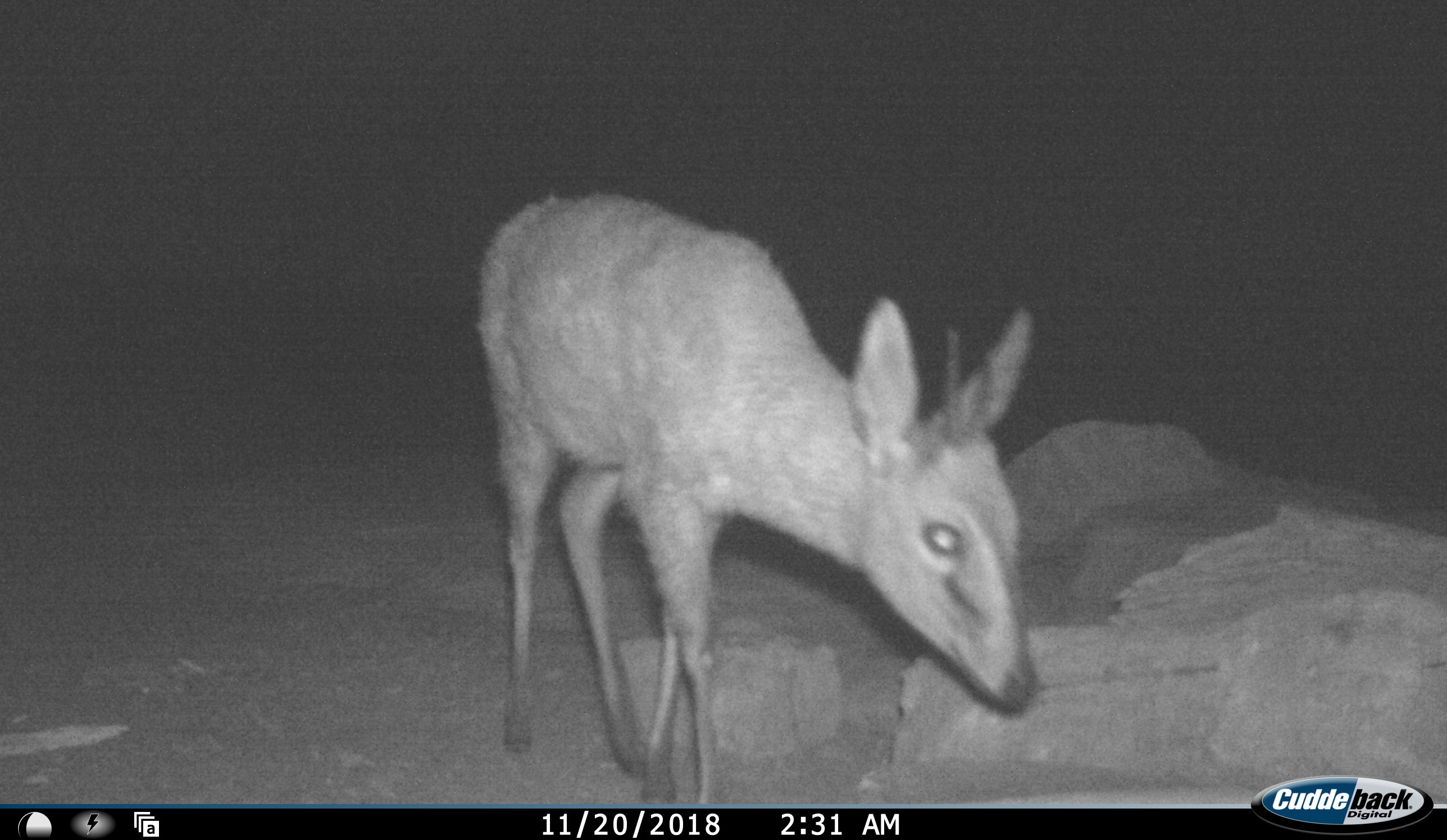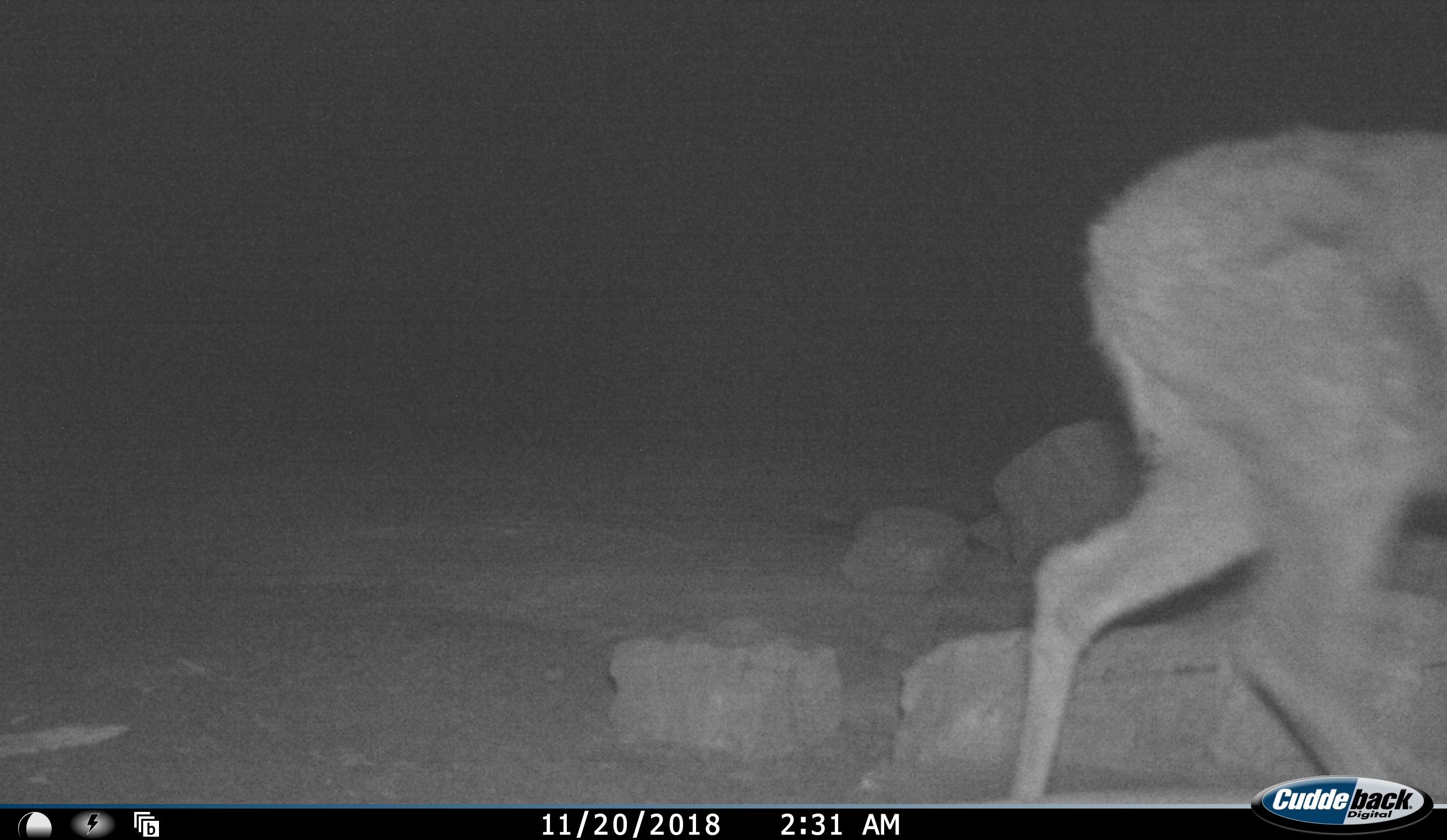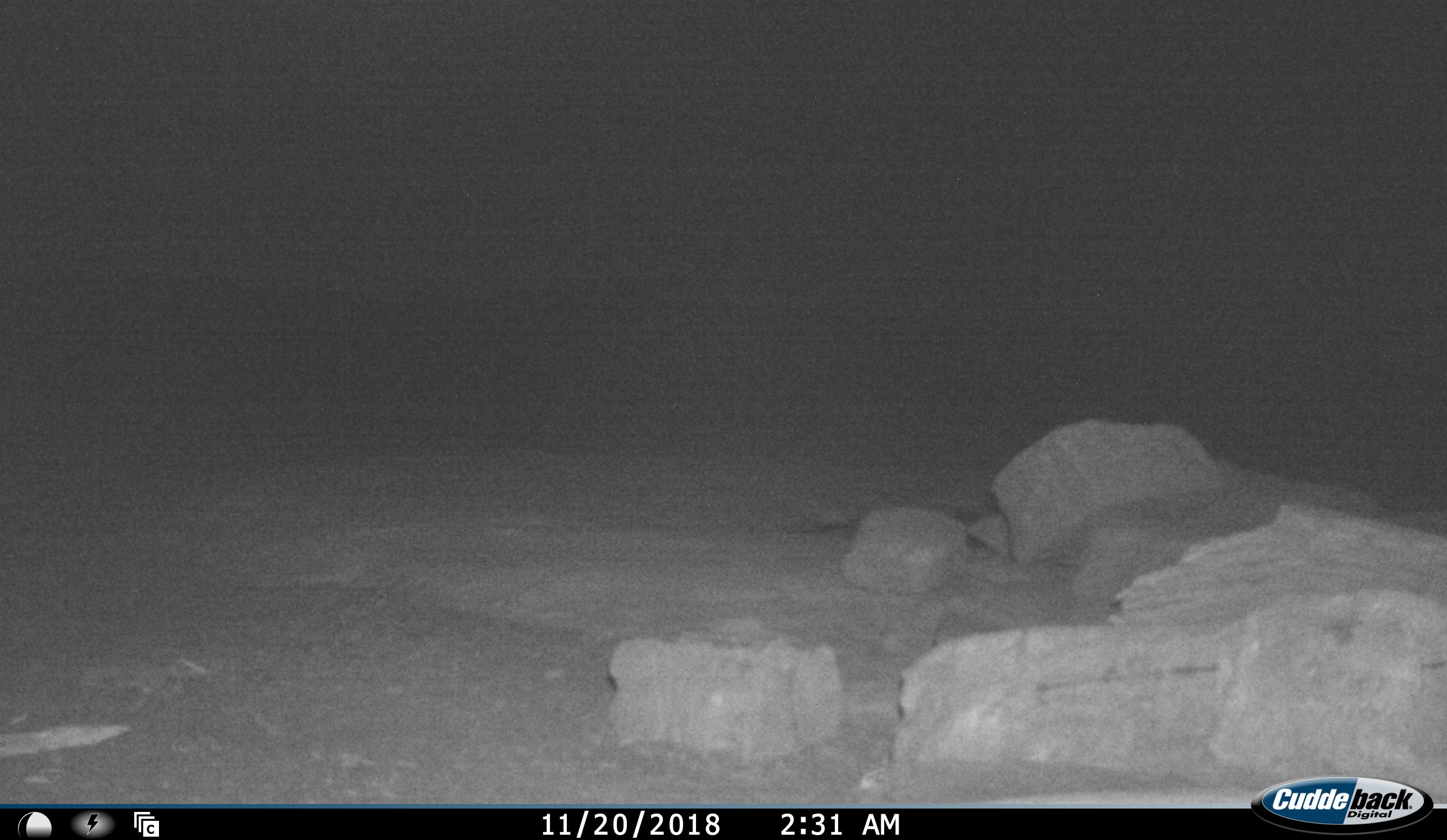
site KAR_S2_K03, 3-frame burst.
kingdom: Animalia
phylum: Chordata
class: Mammalia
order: Artiodactyla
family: Bovidae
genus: Sylvicapra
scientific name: Sylvicapra grimmia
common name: common duiker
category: duikercommongrey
Duikercommongrey (common duiker) (Sylvicapra grimmia), count 1. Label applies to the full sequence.